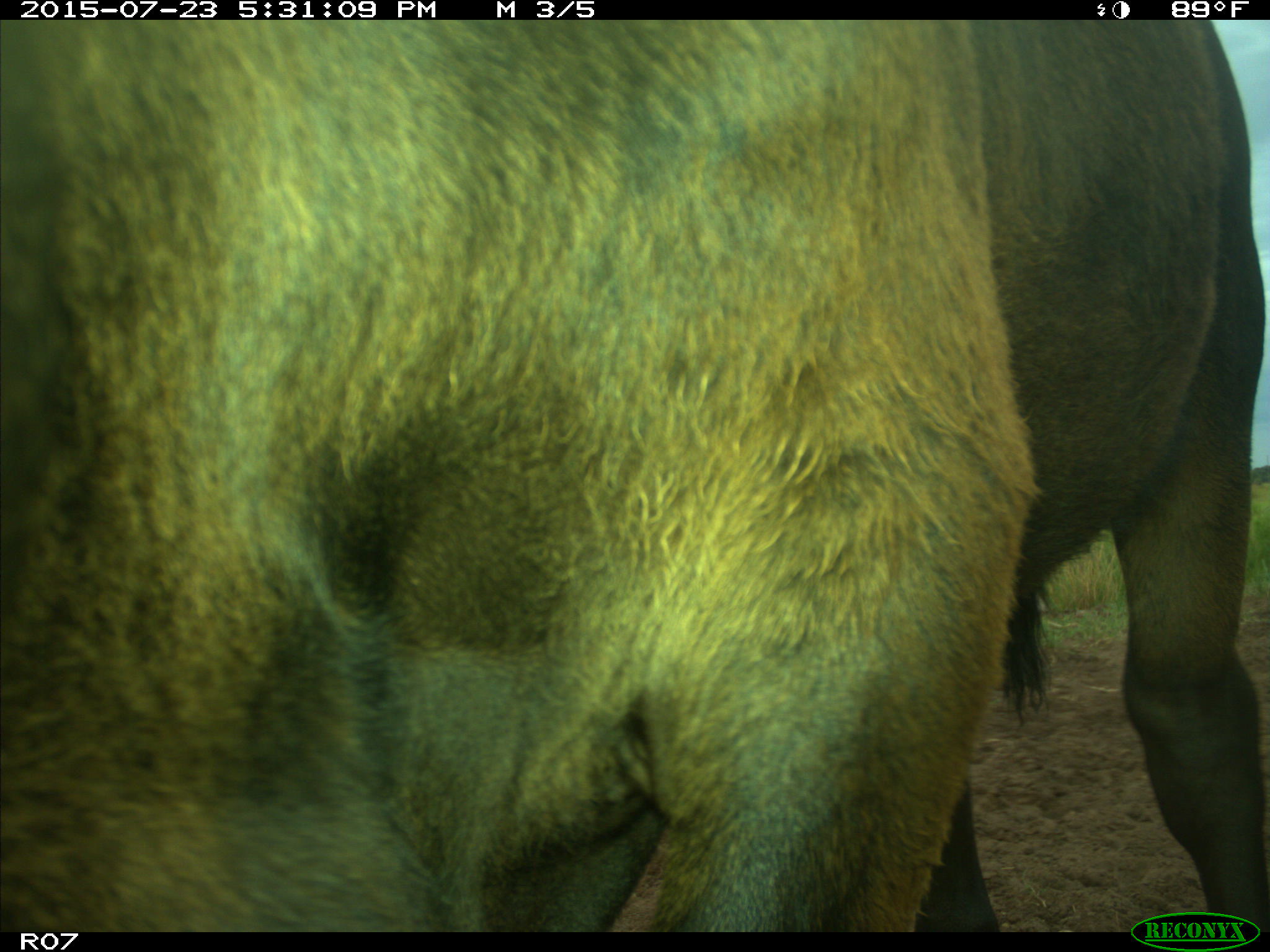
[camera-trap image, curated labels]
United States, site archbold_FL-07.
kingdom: Animalia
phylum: Chordata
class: Mammalia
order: Artiodactyla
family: Bovidae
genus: Bos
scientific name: Bos taurus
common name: domestic cow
Bos taurus (domestic cow).